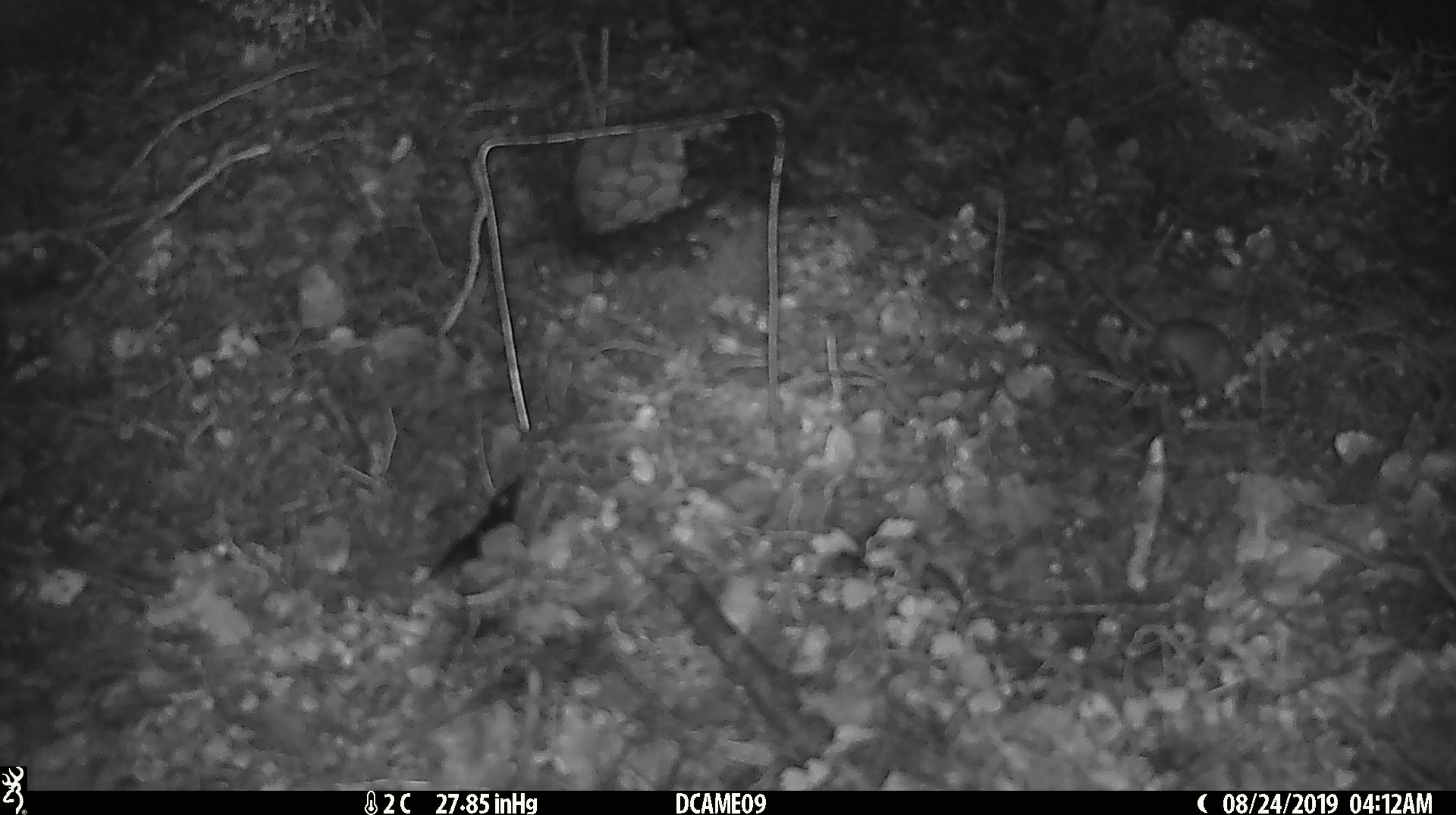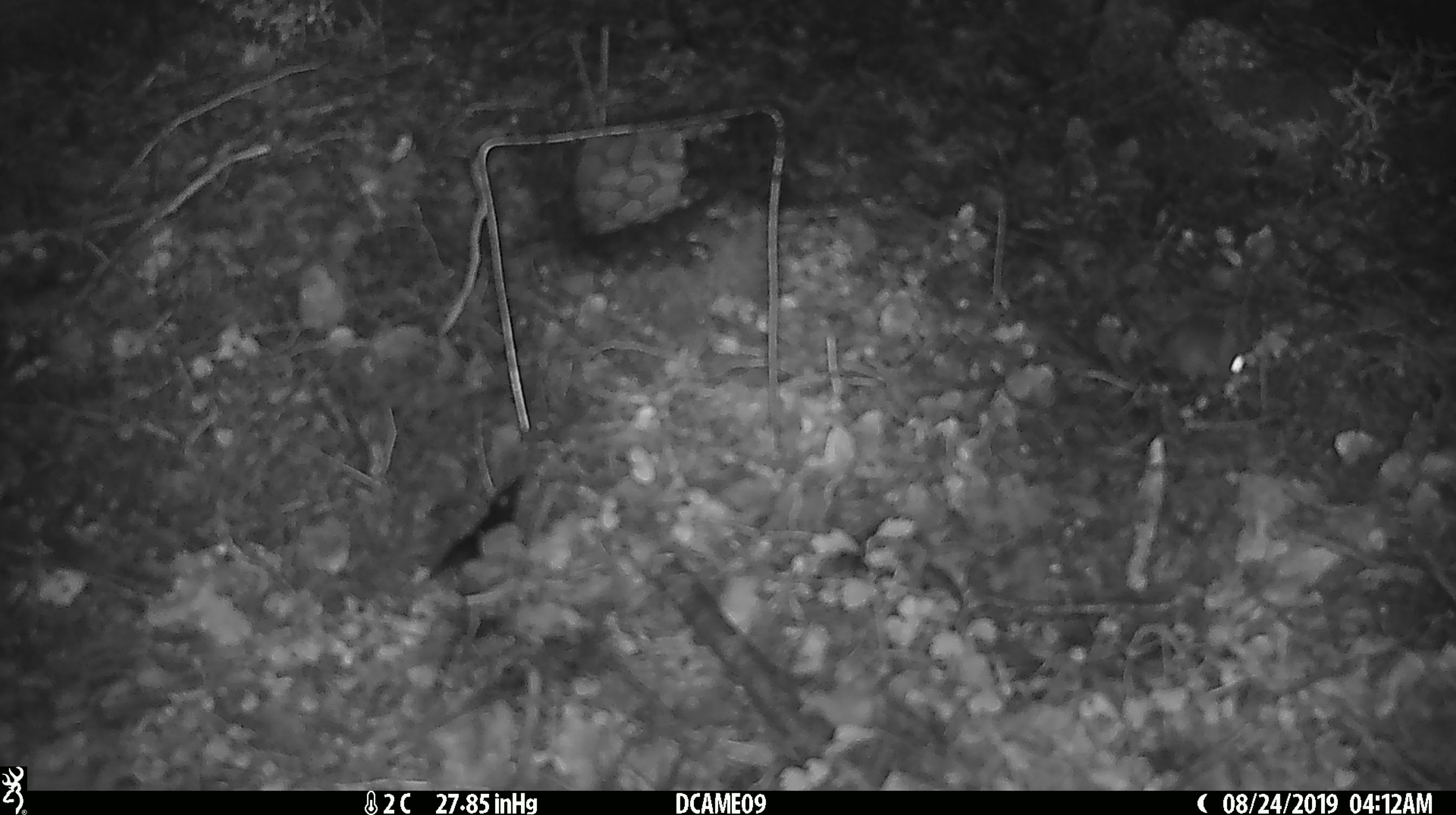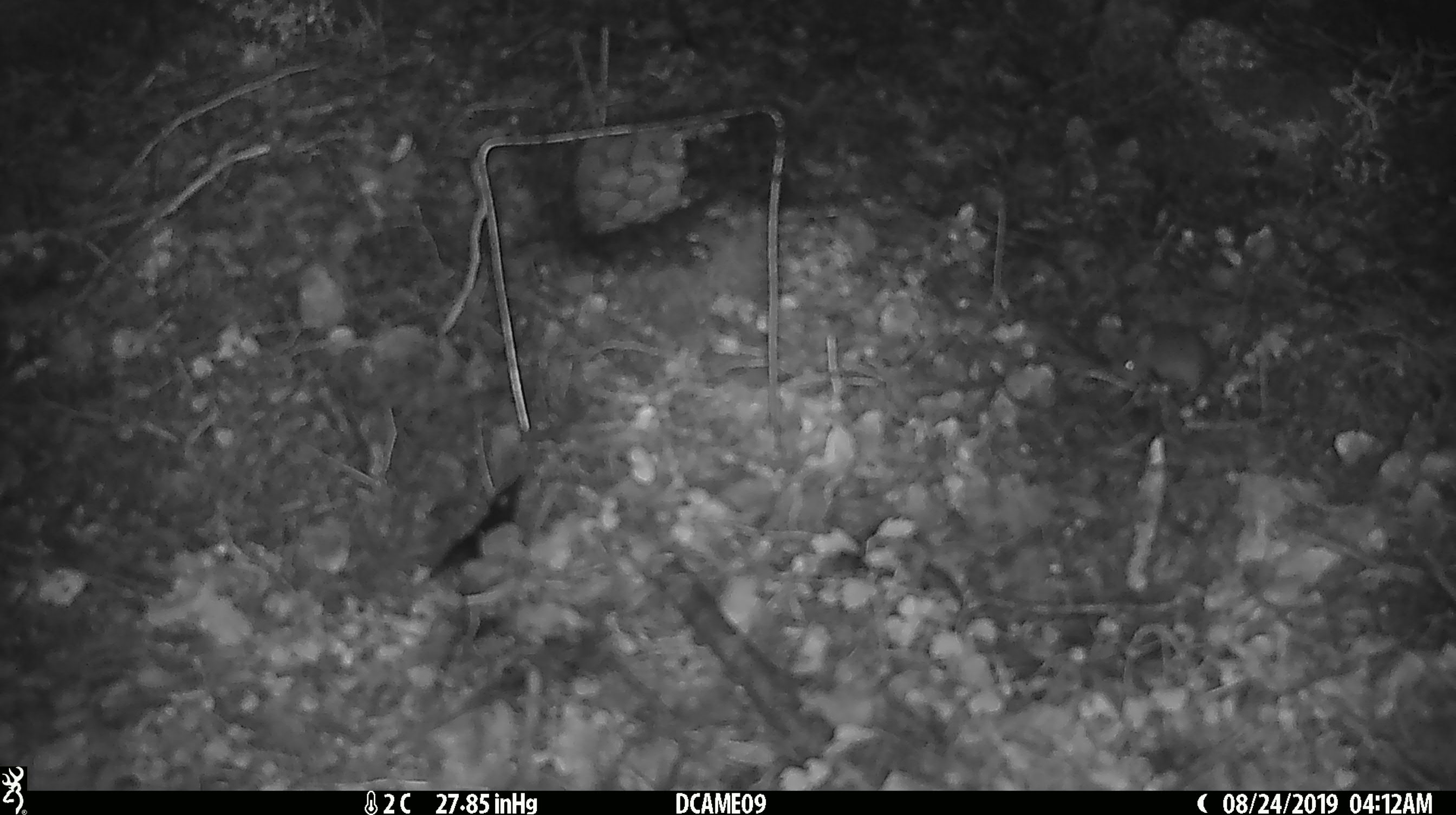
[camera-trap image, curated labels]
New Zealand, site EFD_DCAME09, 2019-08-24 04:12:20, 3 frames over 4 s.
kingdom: Animalia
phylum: Chordata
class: Mammalia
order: Rodentia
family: Muridae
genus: Mus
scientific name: Mus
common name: mouse